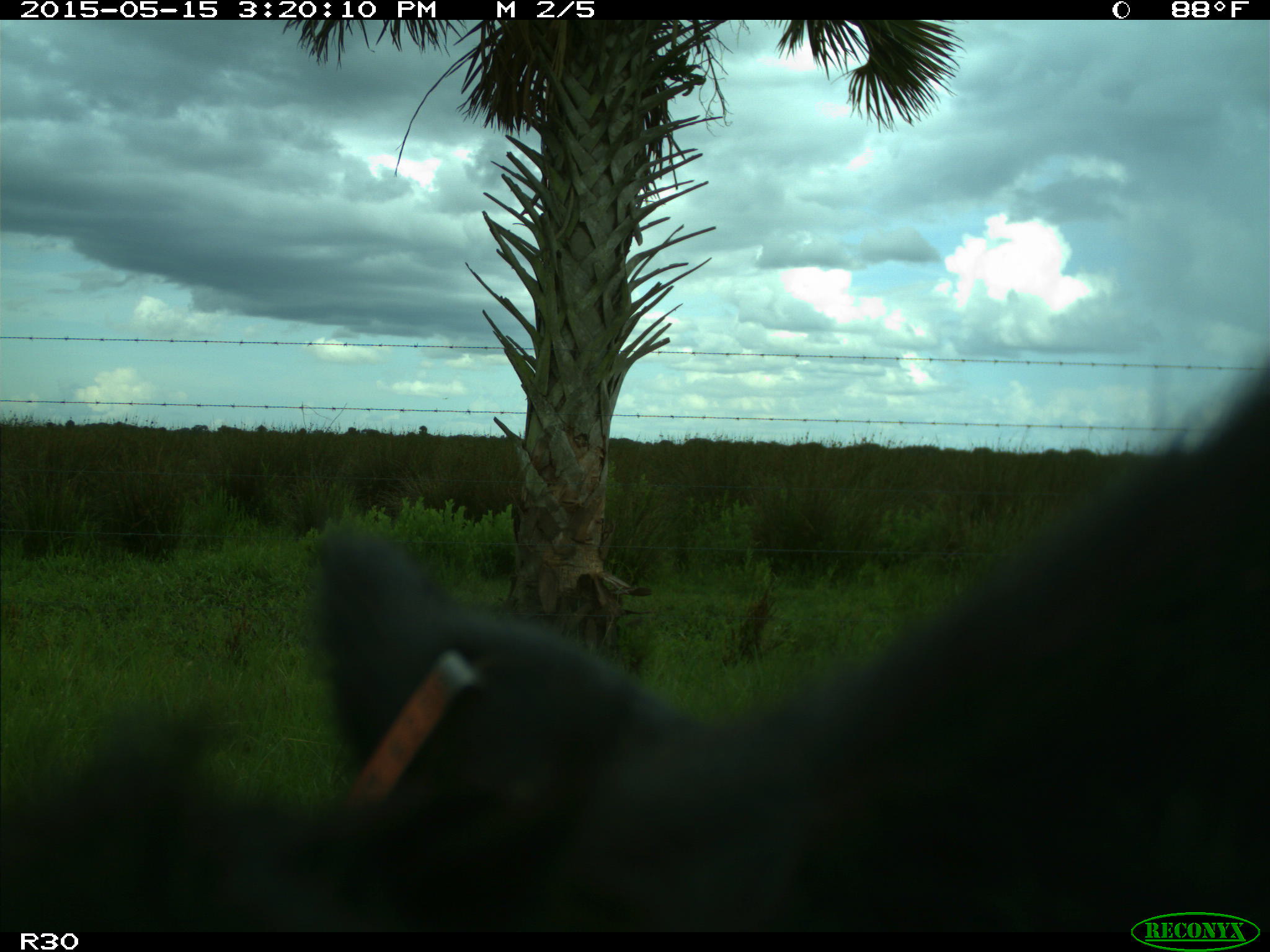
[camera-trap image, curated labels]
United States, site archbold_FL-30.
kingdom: Animalia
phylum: Chordata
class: Mammalia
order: Artiodactyla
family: Bovidae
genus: Bos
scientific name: Bos taurus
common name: domestic cow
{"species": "Bos taurus (domestic cow)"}